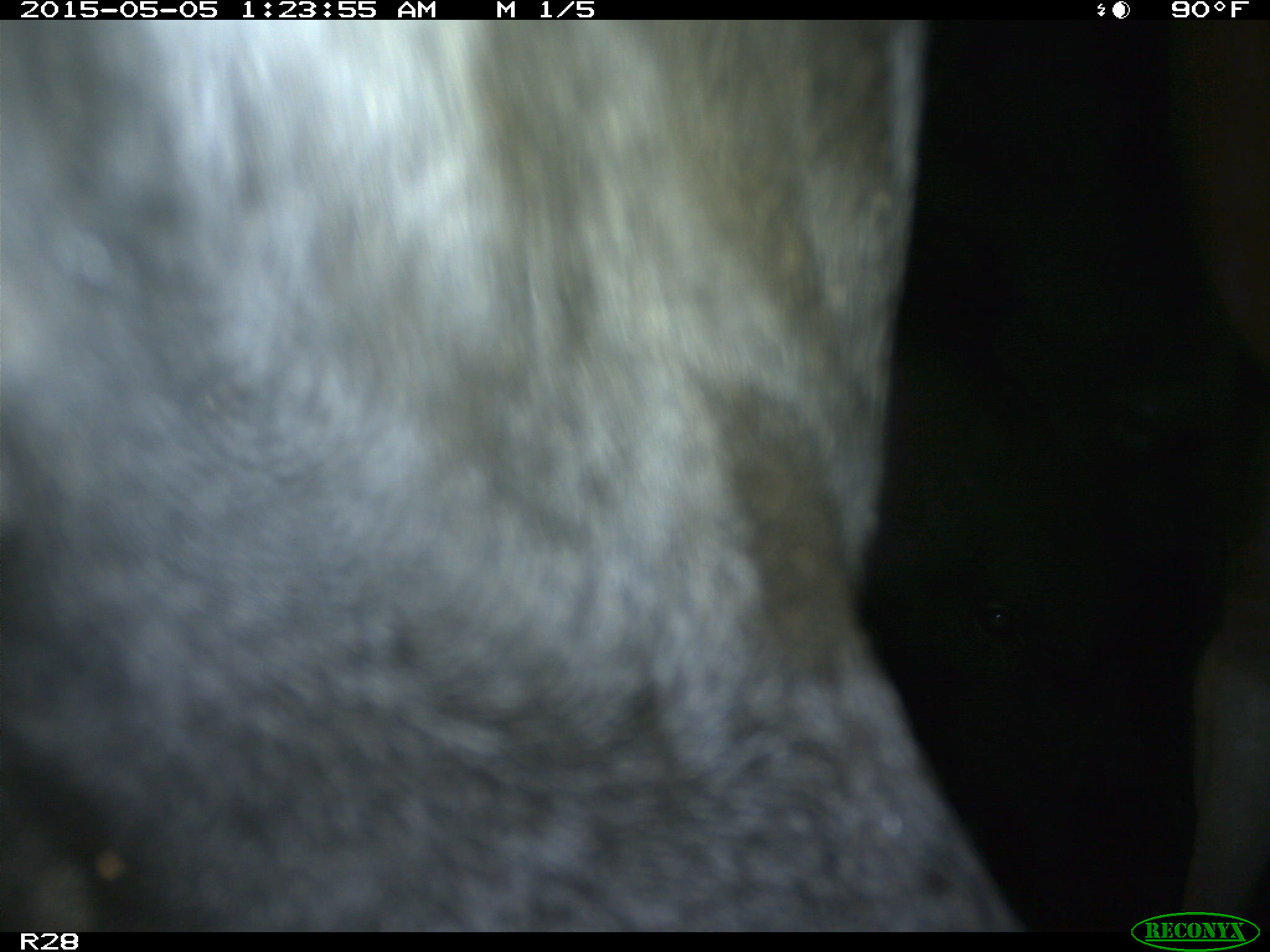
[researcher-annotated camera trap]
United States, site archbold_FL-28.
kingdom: Animalia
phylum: Chordata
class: Mammalia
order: Artiodactyla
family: Bovidae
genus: Bos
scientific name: Bos taurus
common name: domestic cow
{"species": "Bos taurus (domestic cow)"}